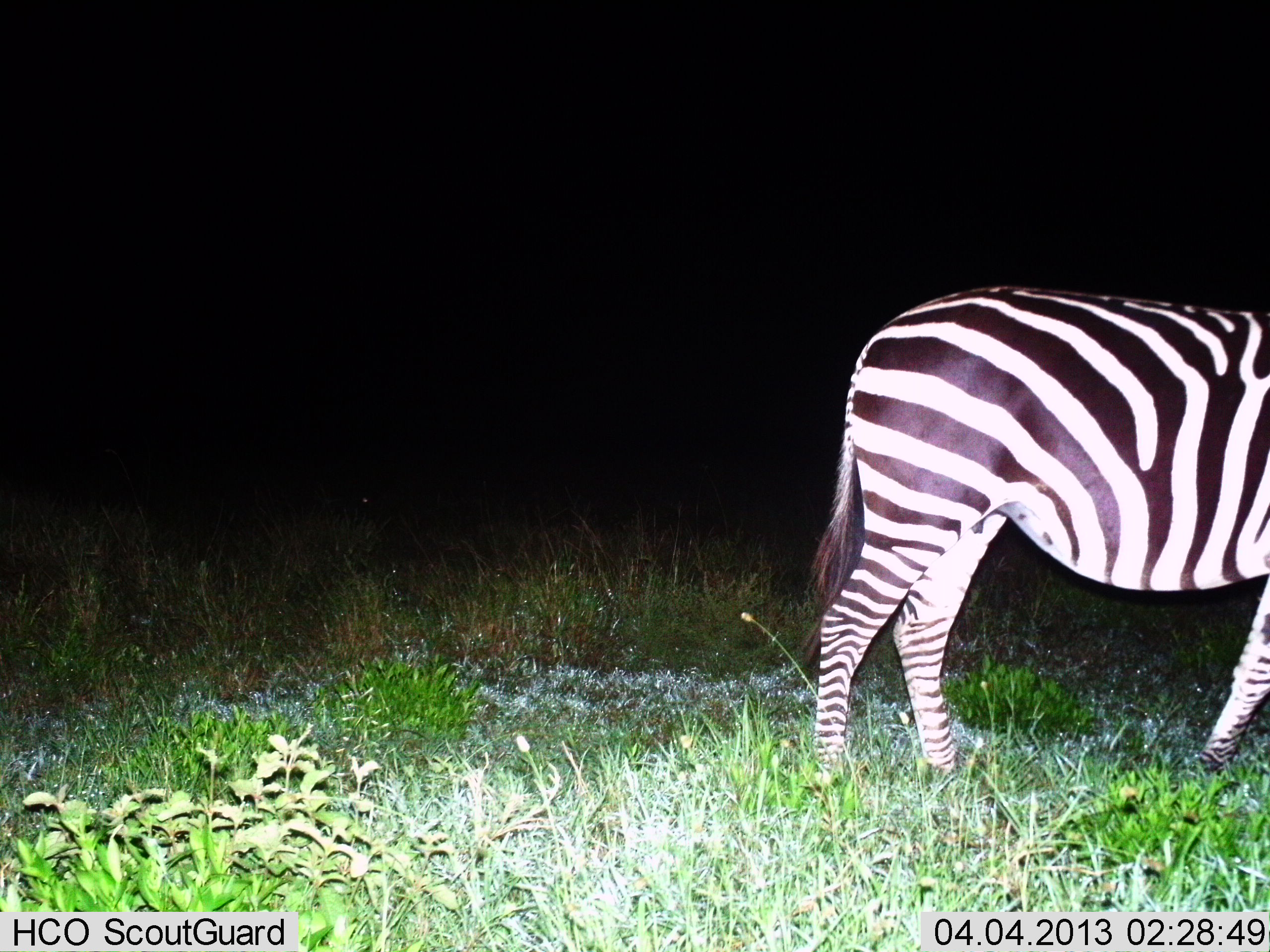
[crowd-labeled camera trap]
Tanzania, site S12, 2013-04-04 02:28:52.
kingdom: Animalia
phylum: Chordata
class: Mammalia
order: Perissodactyla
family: Equidae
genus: Equus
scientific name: Equus quagga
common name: plains zebra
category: zebra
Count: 1.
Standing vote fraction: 79%.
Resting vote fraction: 0%.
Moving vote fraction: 21%.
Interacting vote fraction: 0%.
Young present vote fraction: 0%.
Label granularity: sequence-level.